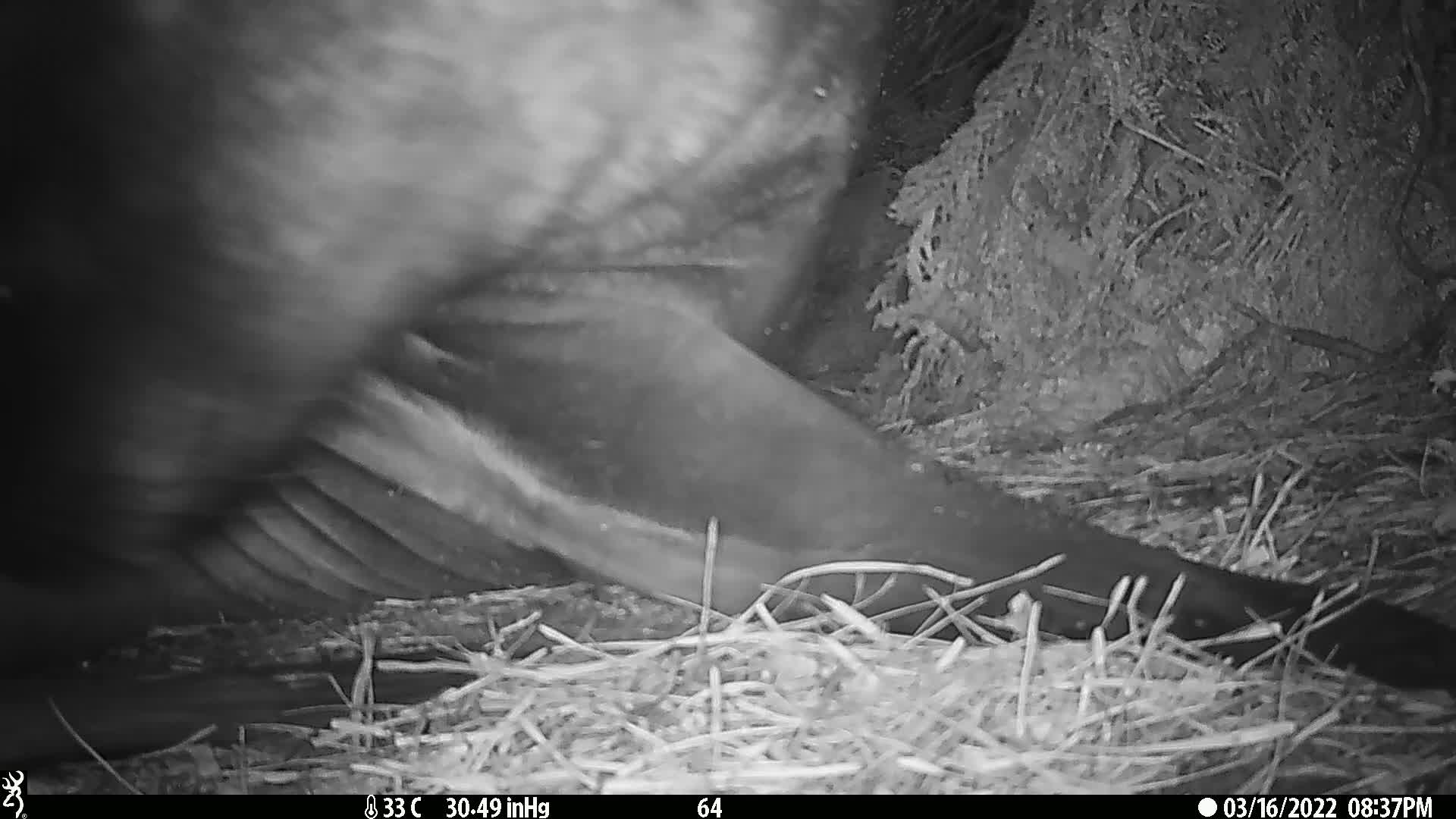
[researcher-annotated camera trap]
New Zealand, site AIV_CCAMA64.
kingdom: Animalia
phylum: Chordata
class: Mammalia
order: Carnivora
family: Otariidae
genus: Phocarctos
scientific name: Phocarctos hookeri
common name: new zealand sea lion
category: sealion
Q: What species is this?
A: Sealion (new zealand sea lion) (Phocarctos hookeri).